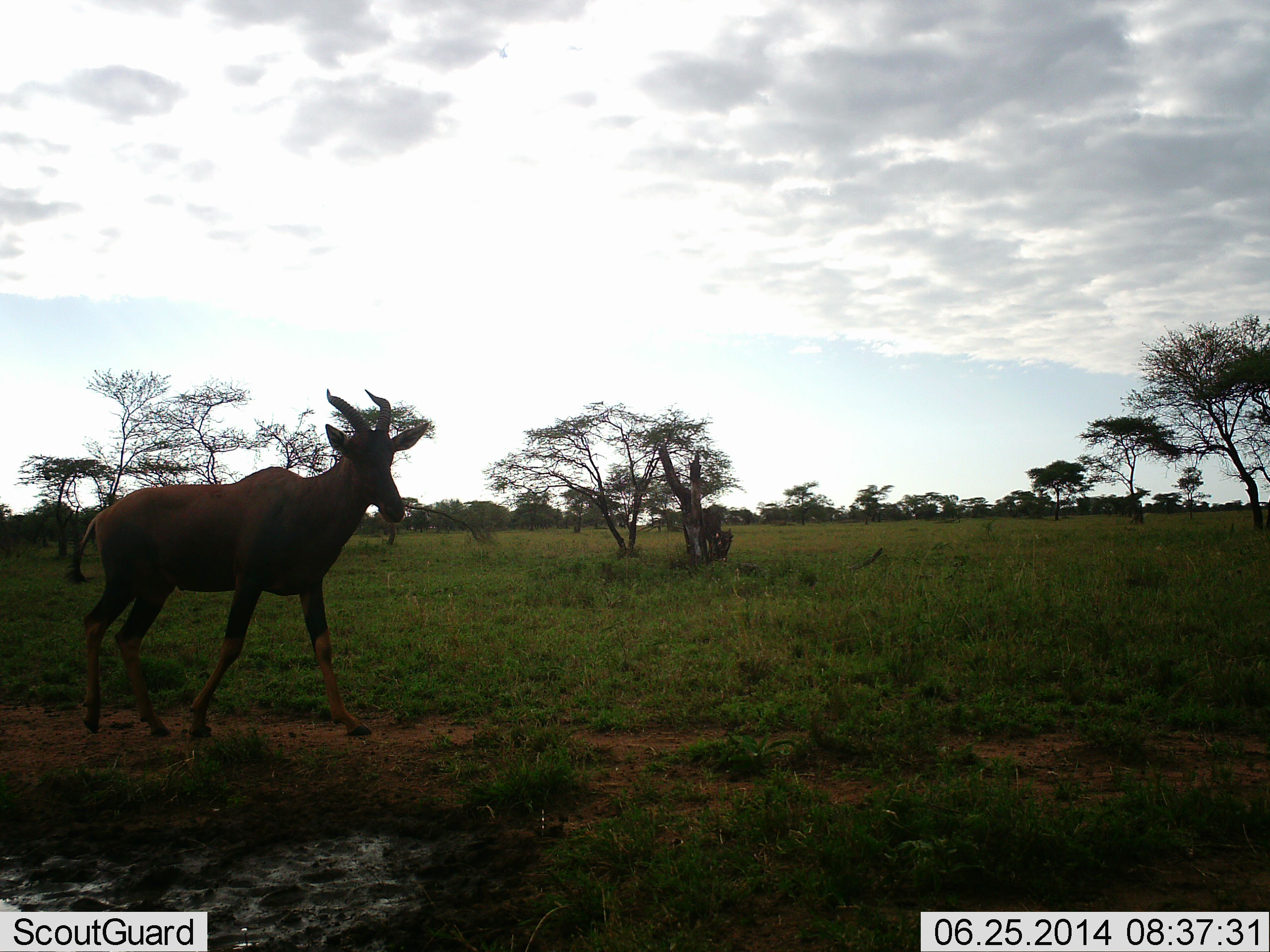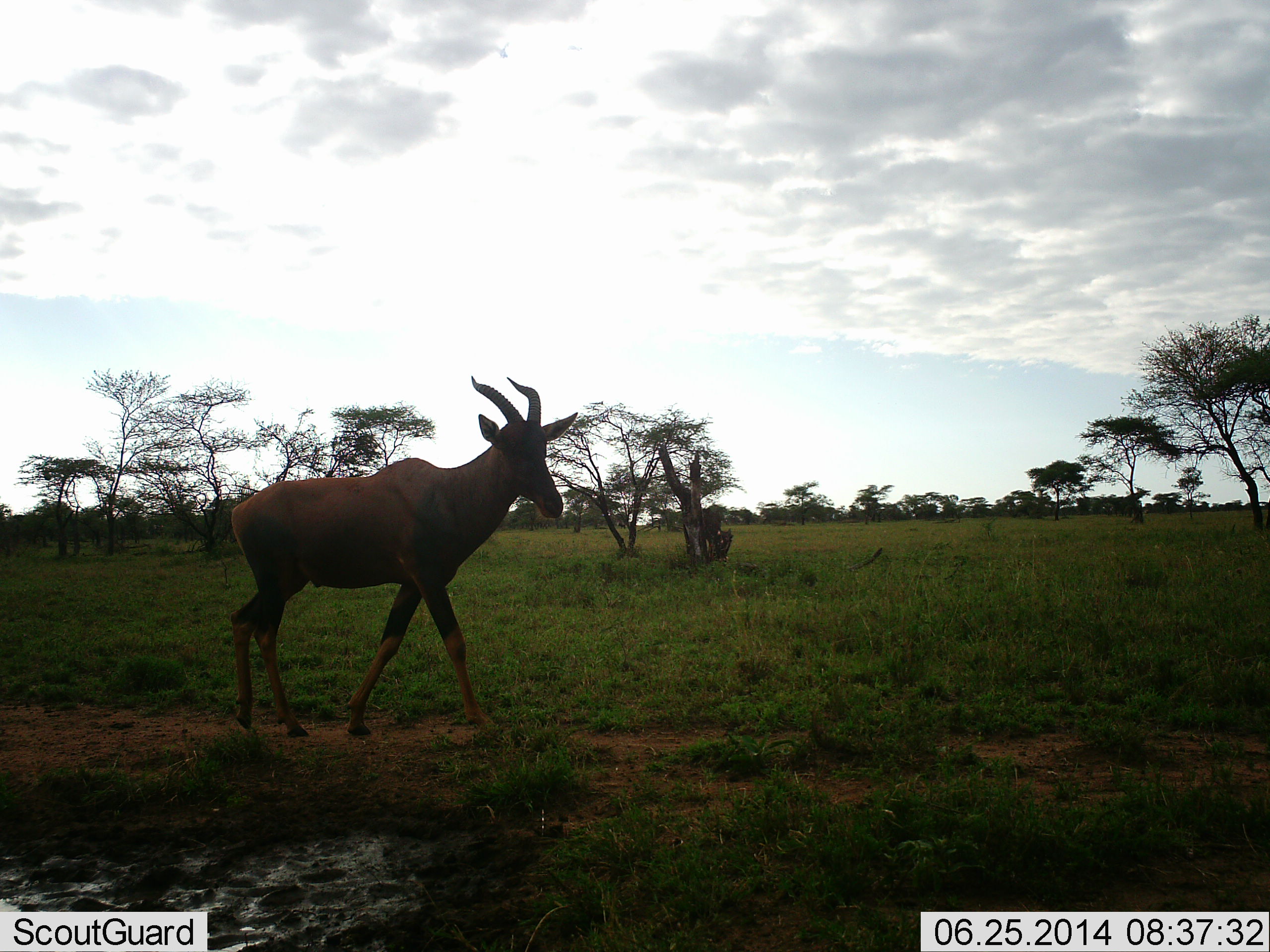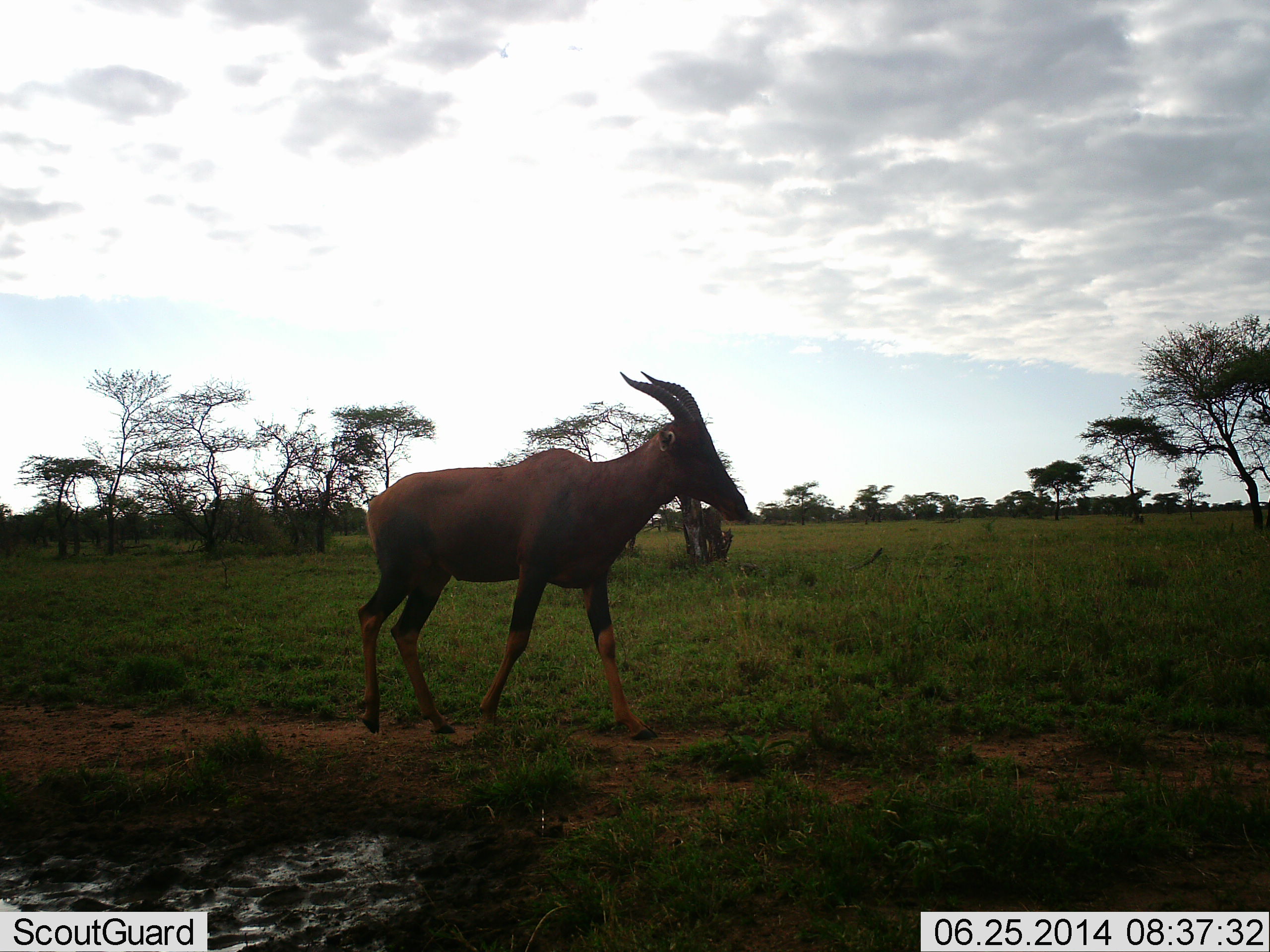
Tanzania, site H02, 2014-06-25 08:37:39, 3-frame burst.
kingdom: Animalia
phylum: Chordata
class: Mammalia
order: Artiodactyla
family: Bovidae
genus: Alcelaphus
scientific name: Alcelaphus buselaphus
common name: hartebeest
Hartebeest (Alcelaphus buselaphus), count 1. Behavior (volunteer vote fractions): standing 10%, resting 0%, moving 100%, interacting 0%. Young present (vote fraction): 0%. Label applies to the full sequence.